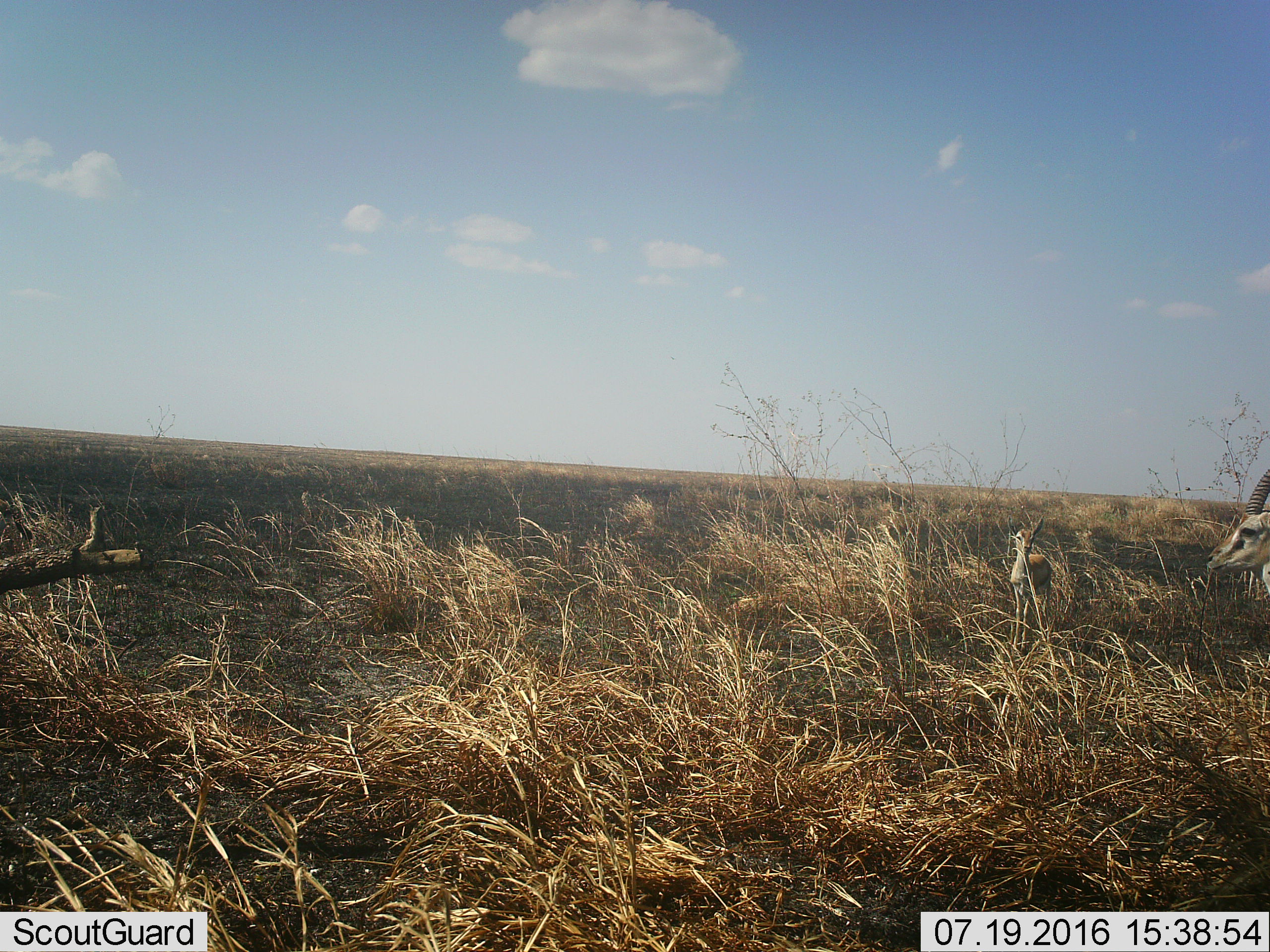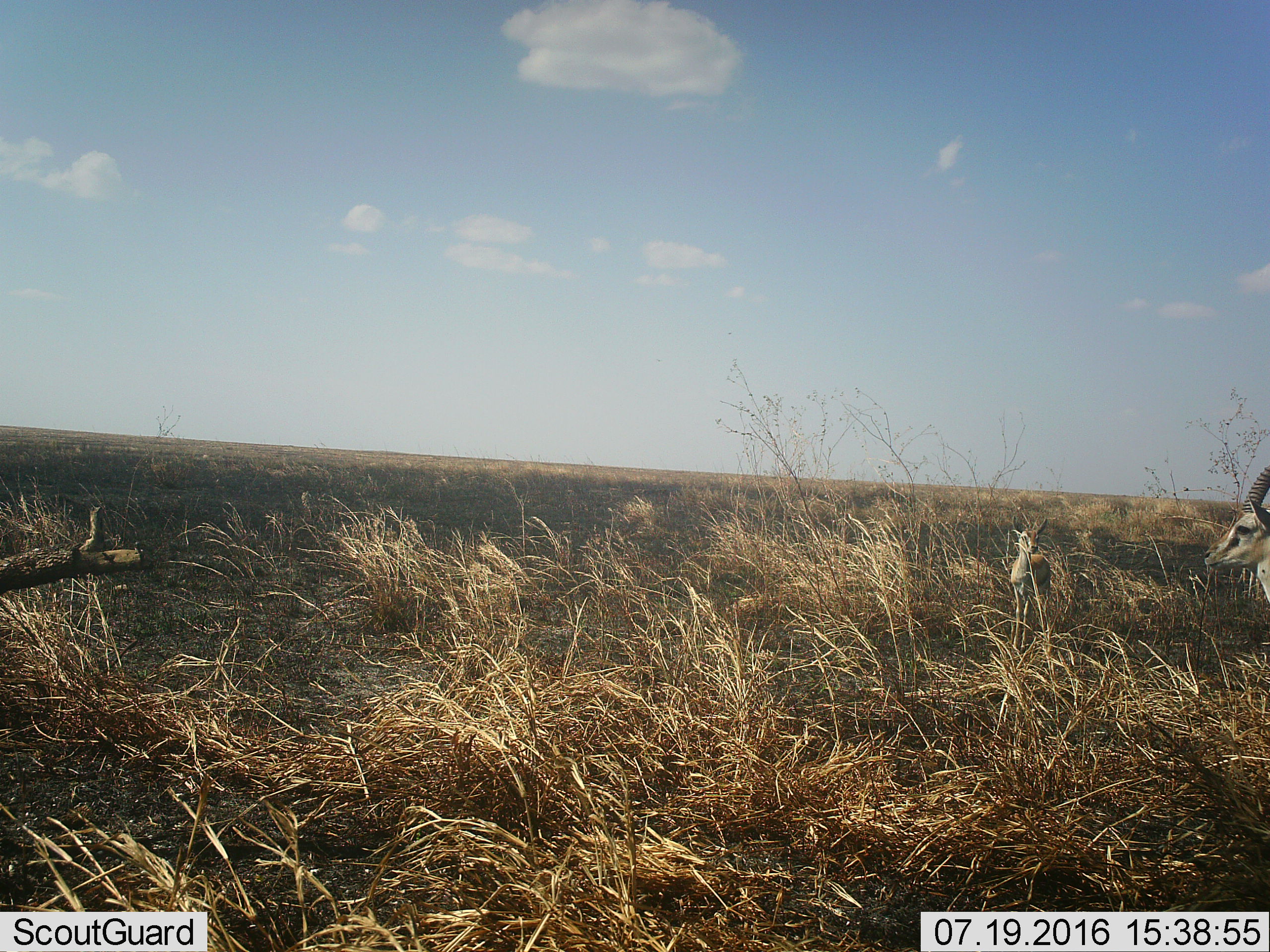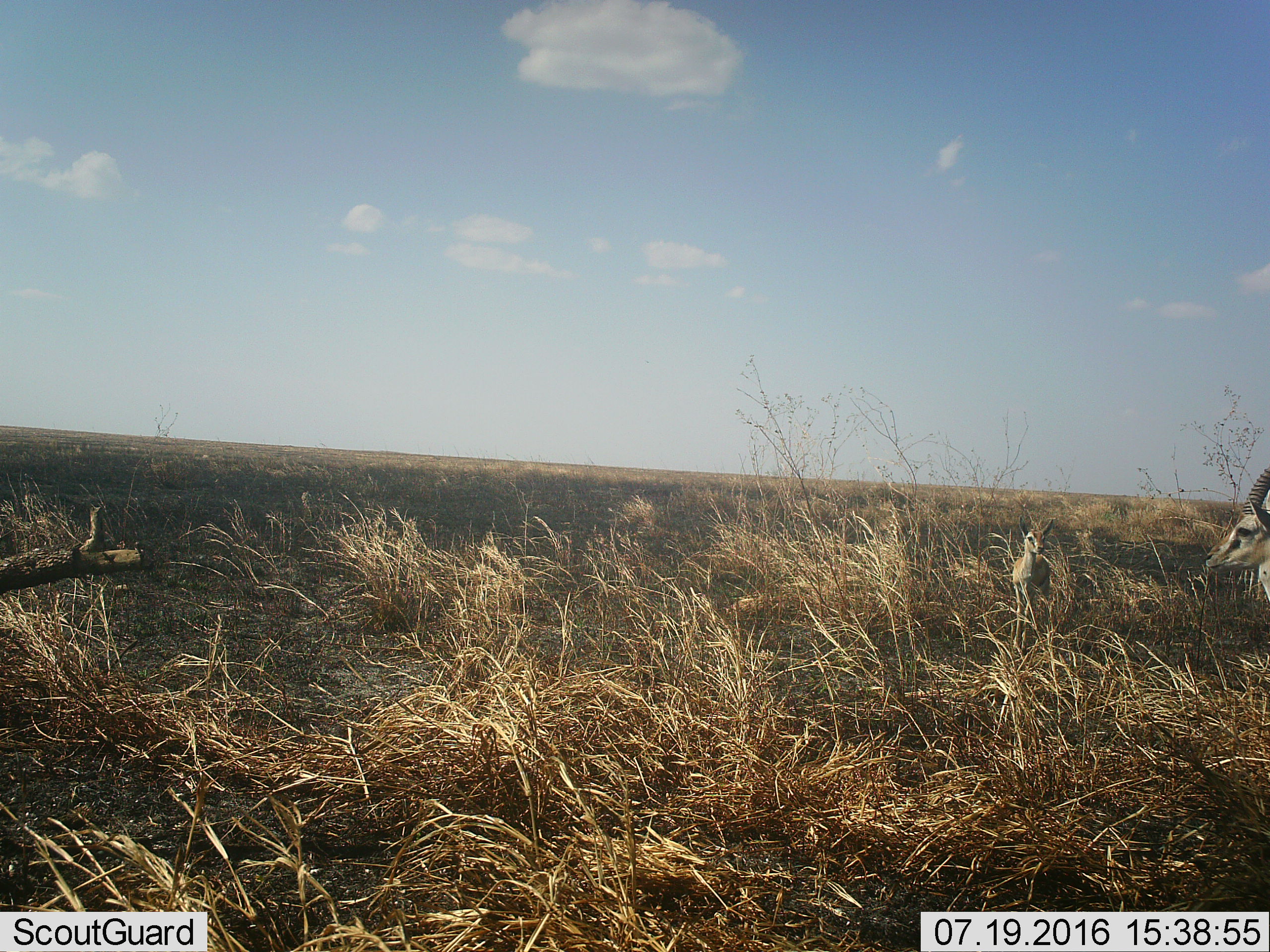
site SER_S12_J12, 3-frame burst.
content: unidentified animal